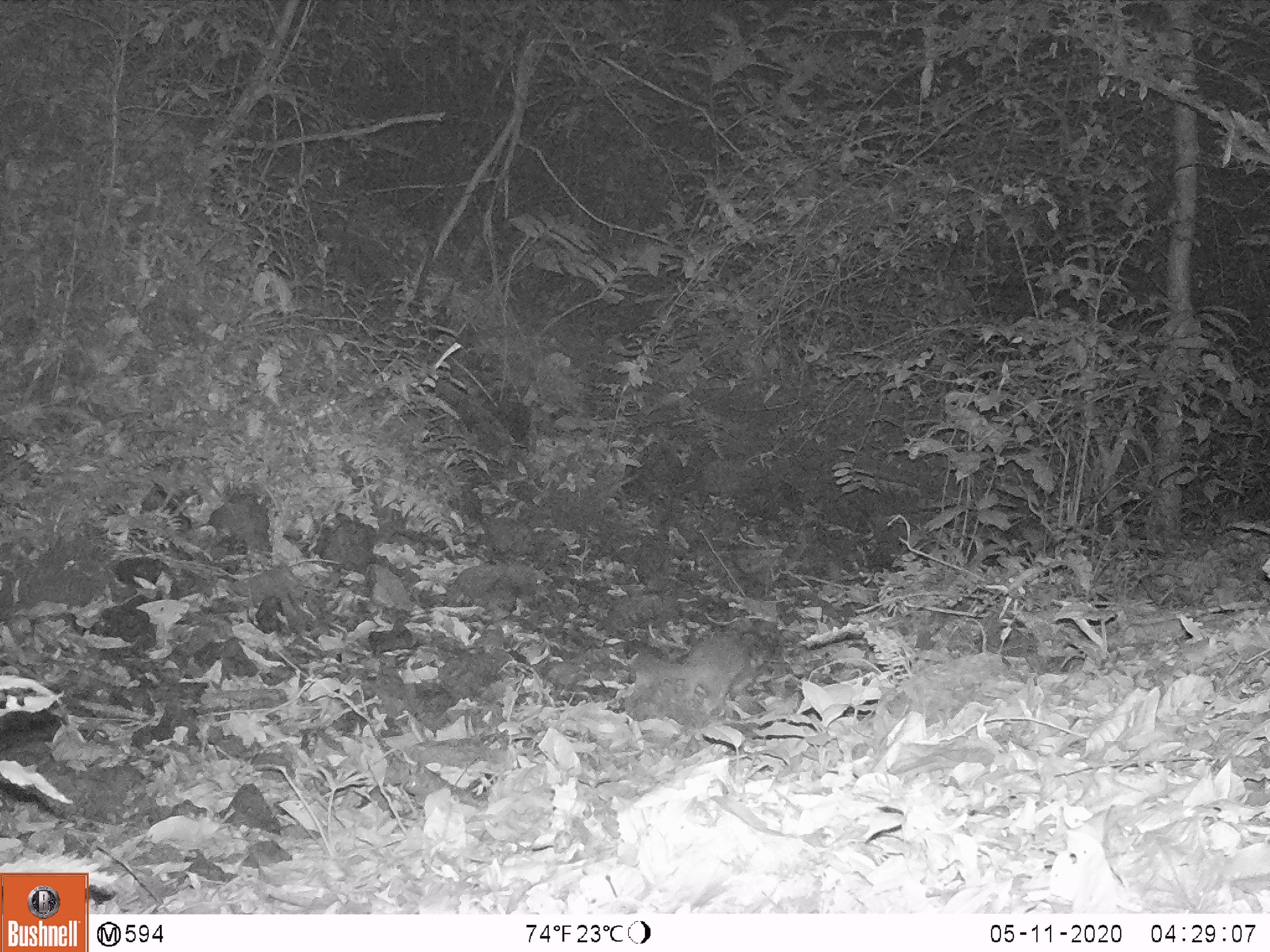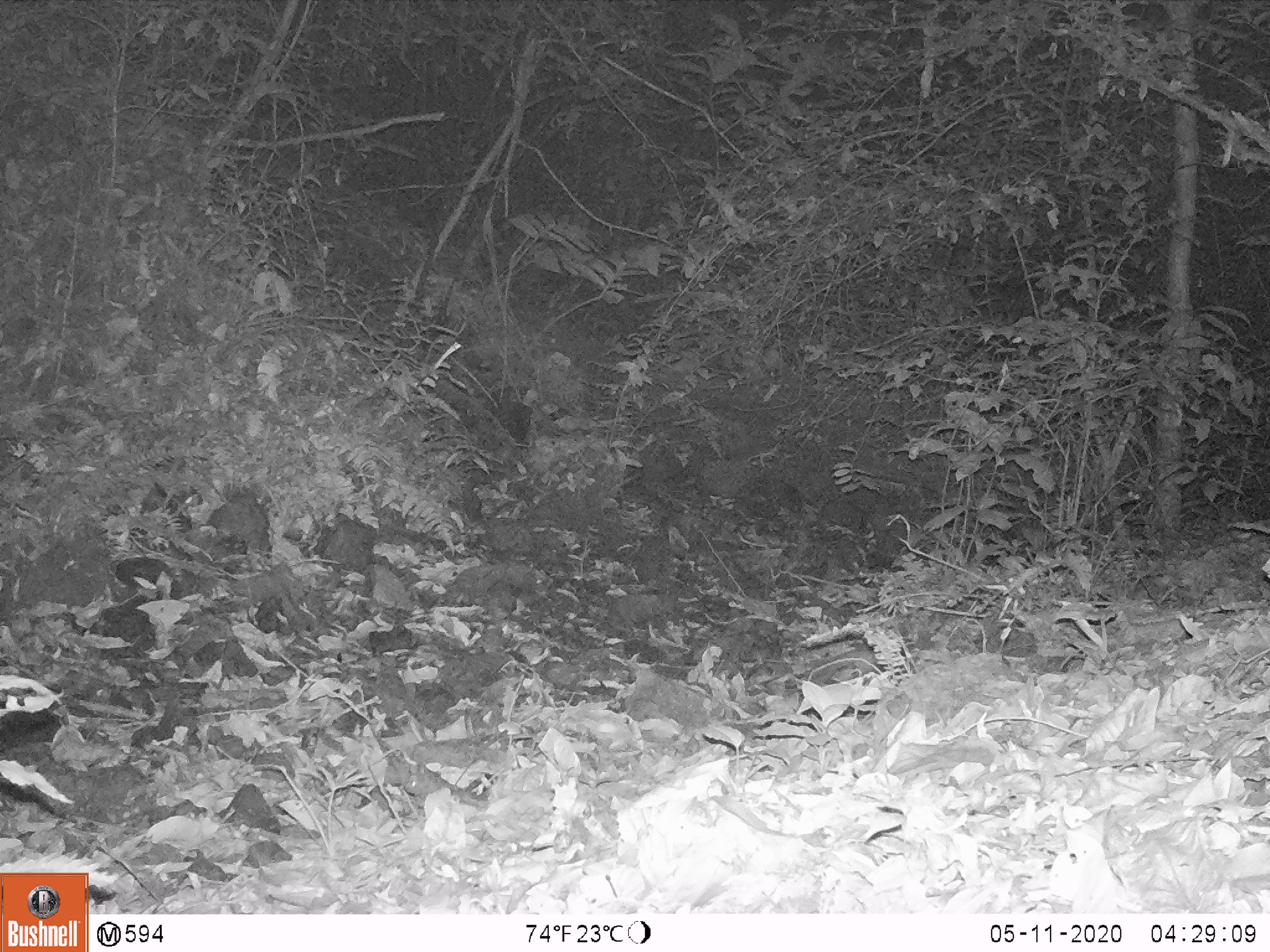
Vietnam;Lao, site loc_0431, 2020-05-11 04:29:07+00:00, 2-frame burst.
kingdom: Animalia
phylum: Chordata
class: Mammalia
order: Carnivora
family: Mustelidae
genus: Melogale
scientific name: Melogale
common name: ferret badger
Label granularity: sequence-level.